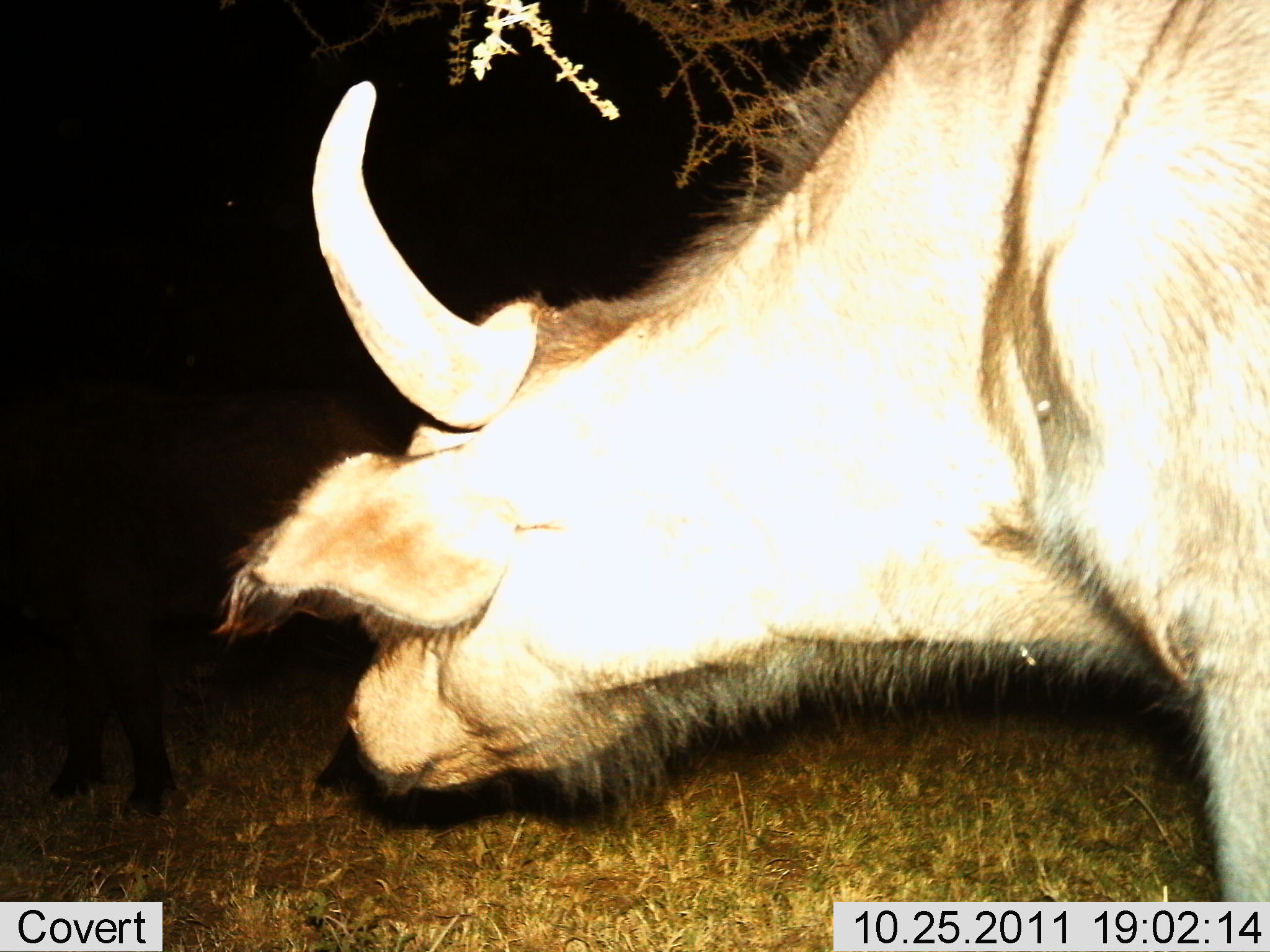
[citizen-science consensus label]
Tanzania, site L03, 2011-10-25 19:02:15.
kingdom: Animalia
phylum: Chordata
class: Mammalia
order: Artiodactyla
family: Bovidae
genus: Syncerus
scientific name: Syncerus caffer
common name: cape buffalo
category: buffalo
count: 1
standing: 70%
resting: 0%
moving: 10%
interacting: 0%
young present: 0%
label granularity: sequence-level